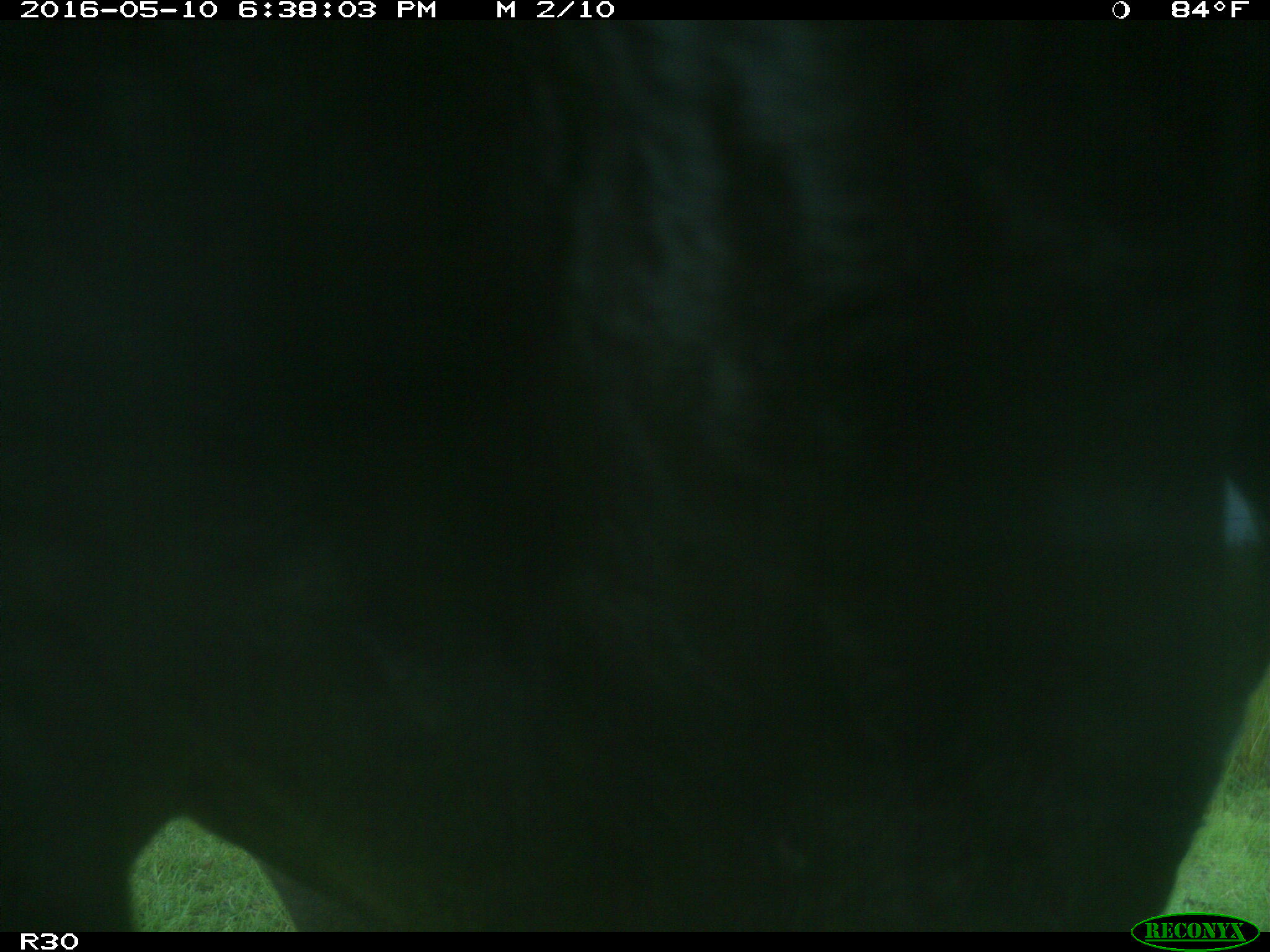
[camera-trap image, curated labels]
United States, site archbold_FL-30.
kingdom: Animalia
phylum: Chordata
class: Mammalia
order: Artiodactyla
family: Bovidae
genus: Bos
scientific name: Bos taurus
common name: domestic cow